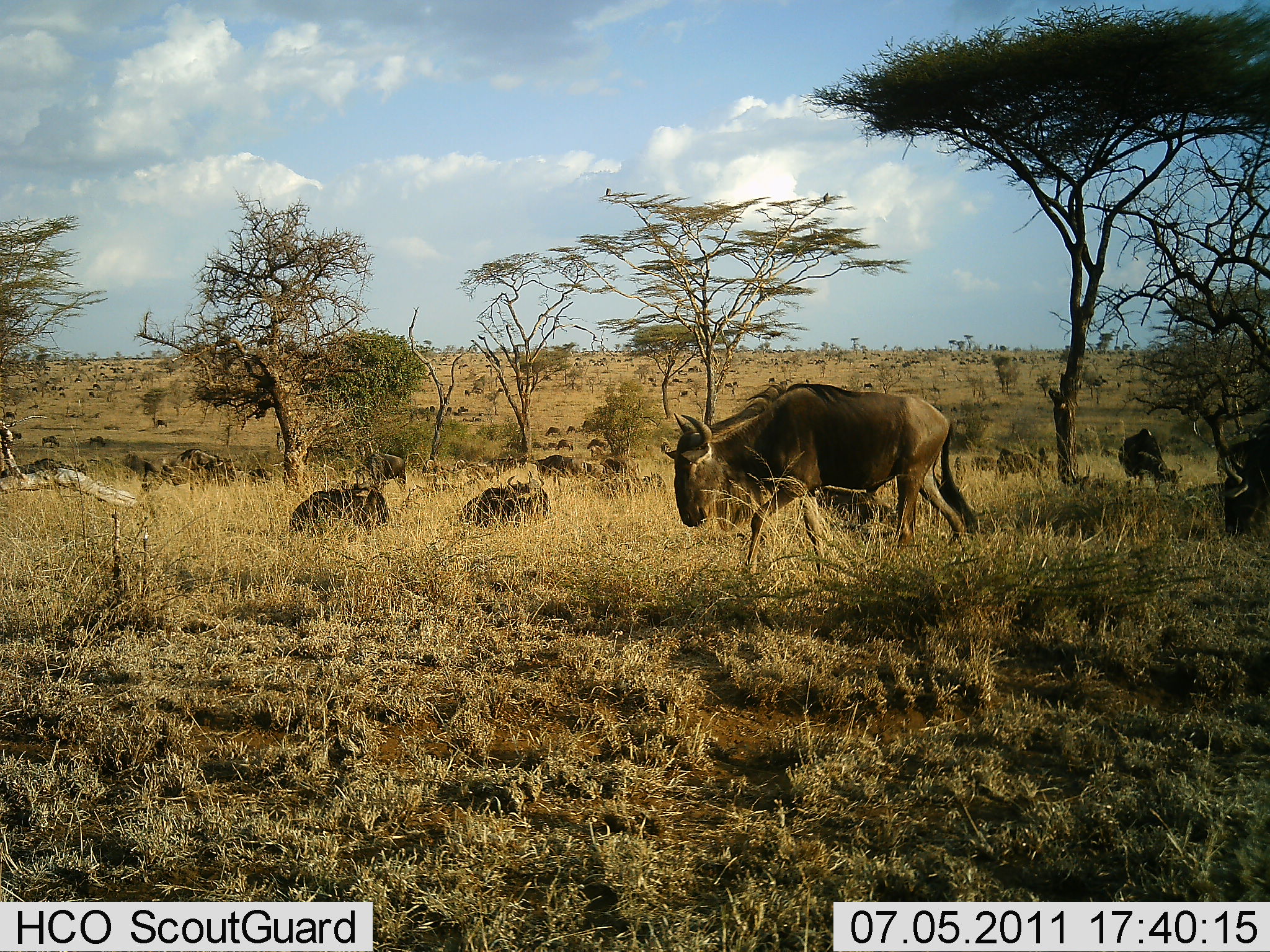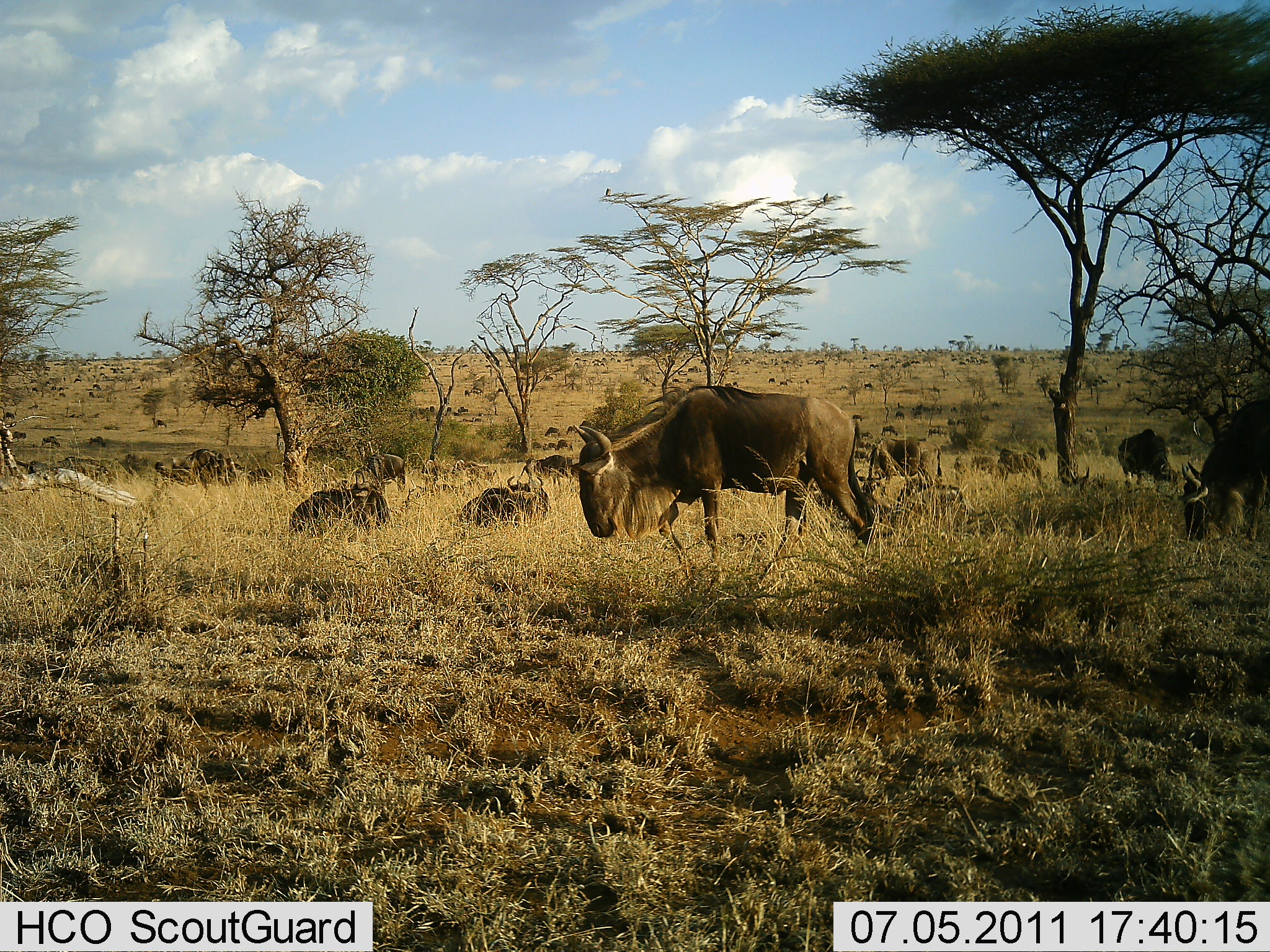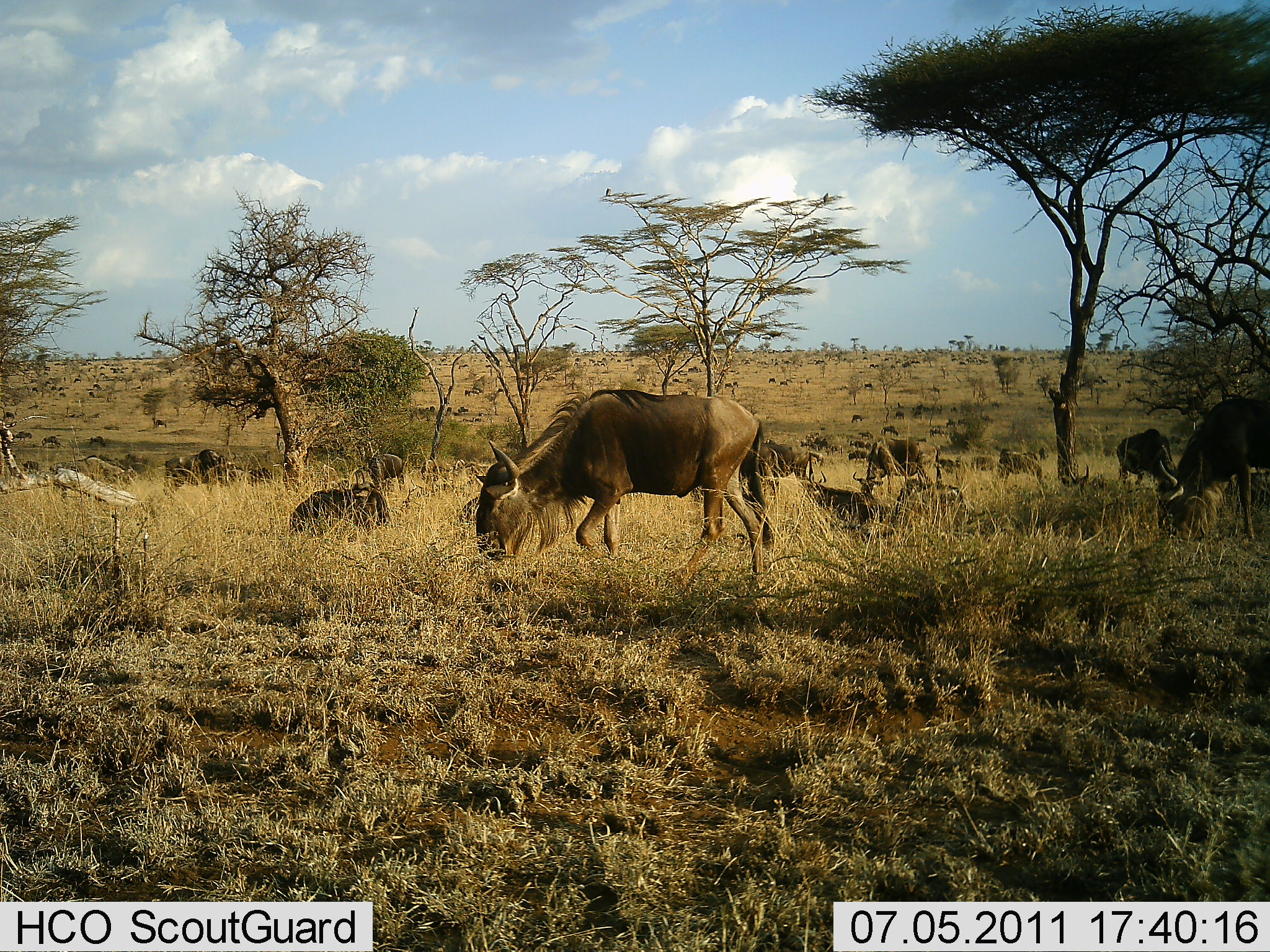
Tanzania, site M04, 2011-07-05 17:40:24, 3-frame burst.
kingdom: Animalia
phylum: Chordata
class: Mammalia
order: Artiodactyla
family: Bovidae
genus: Connochaetes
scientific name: Connochaetes taurinus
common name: blue wildebeest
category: wildebeest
Wildebeest (blue wildebeest) (Connochaetes taurinus), count 11-50. Behavior (volunteer vote fractions): standing 46%, resting 69%, moving 46%, interacting 8%. Young present (vote fraction): 8%. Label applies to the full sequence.